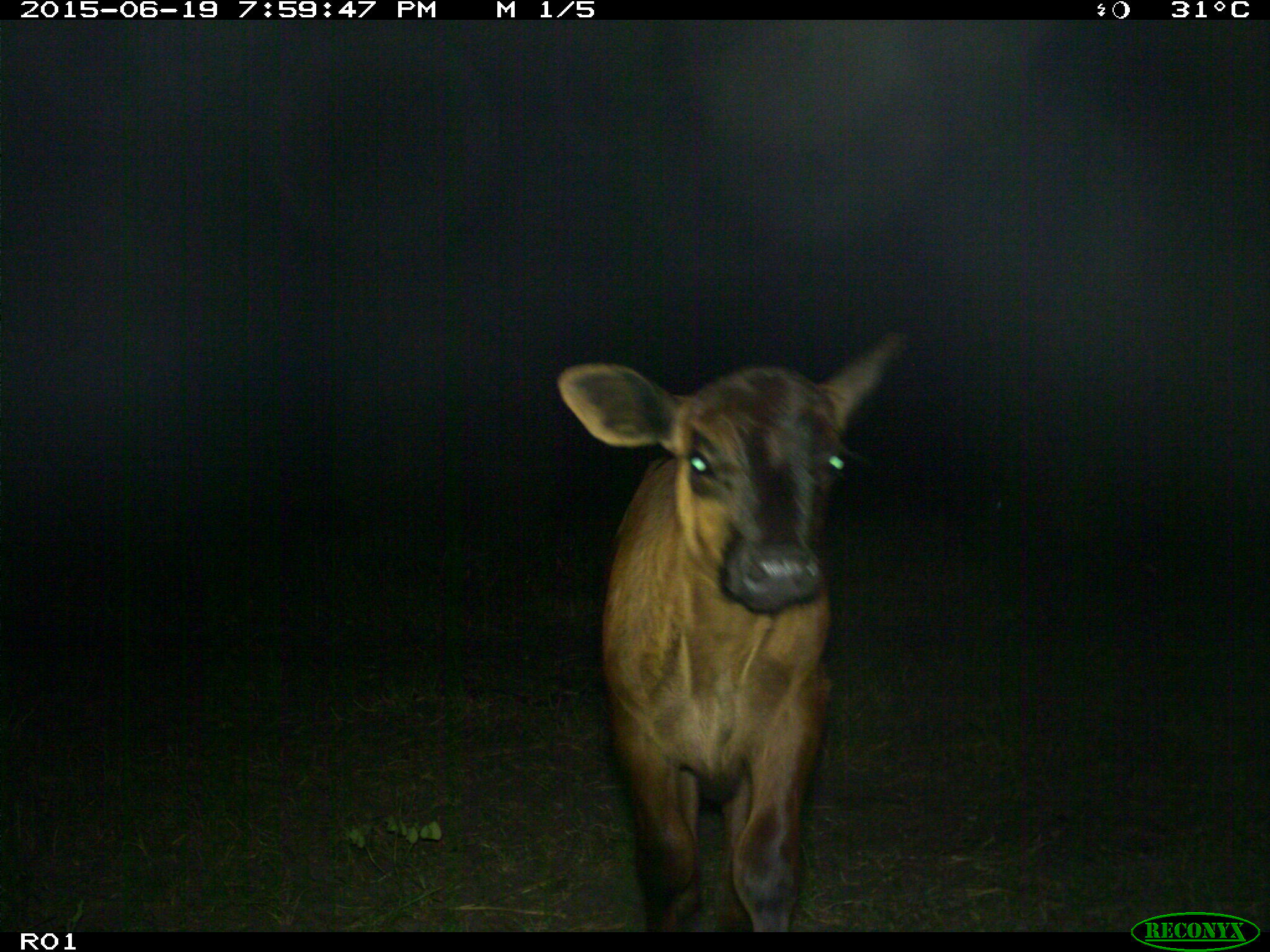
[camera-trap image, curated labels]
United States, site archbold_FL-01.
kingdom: Animalia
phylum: Chordata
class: Mammalia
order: Artiodactyla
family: Bovidae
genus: Bos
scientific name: Bos taurus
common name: domestic cow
Bos taurus (domestic cow).